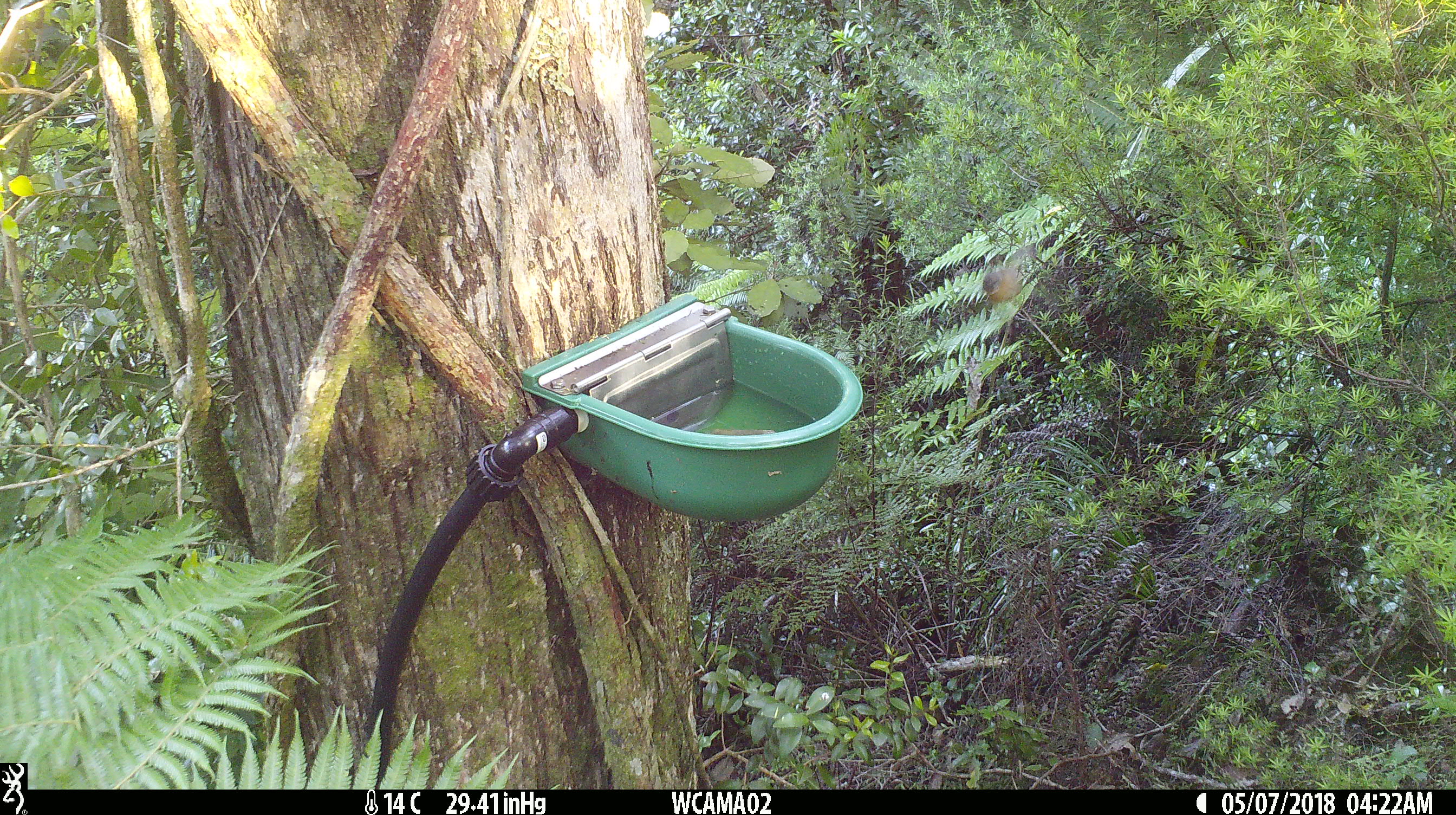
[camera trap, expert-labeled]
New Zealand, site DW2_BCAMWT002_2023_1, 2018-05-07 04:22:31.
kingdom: Animalia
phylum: Chordata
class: Aves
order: Passeriformes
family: Rhipiduridae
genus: Rhipidura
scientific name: Rhipidura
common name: fantails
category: fantail